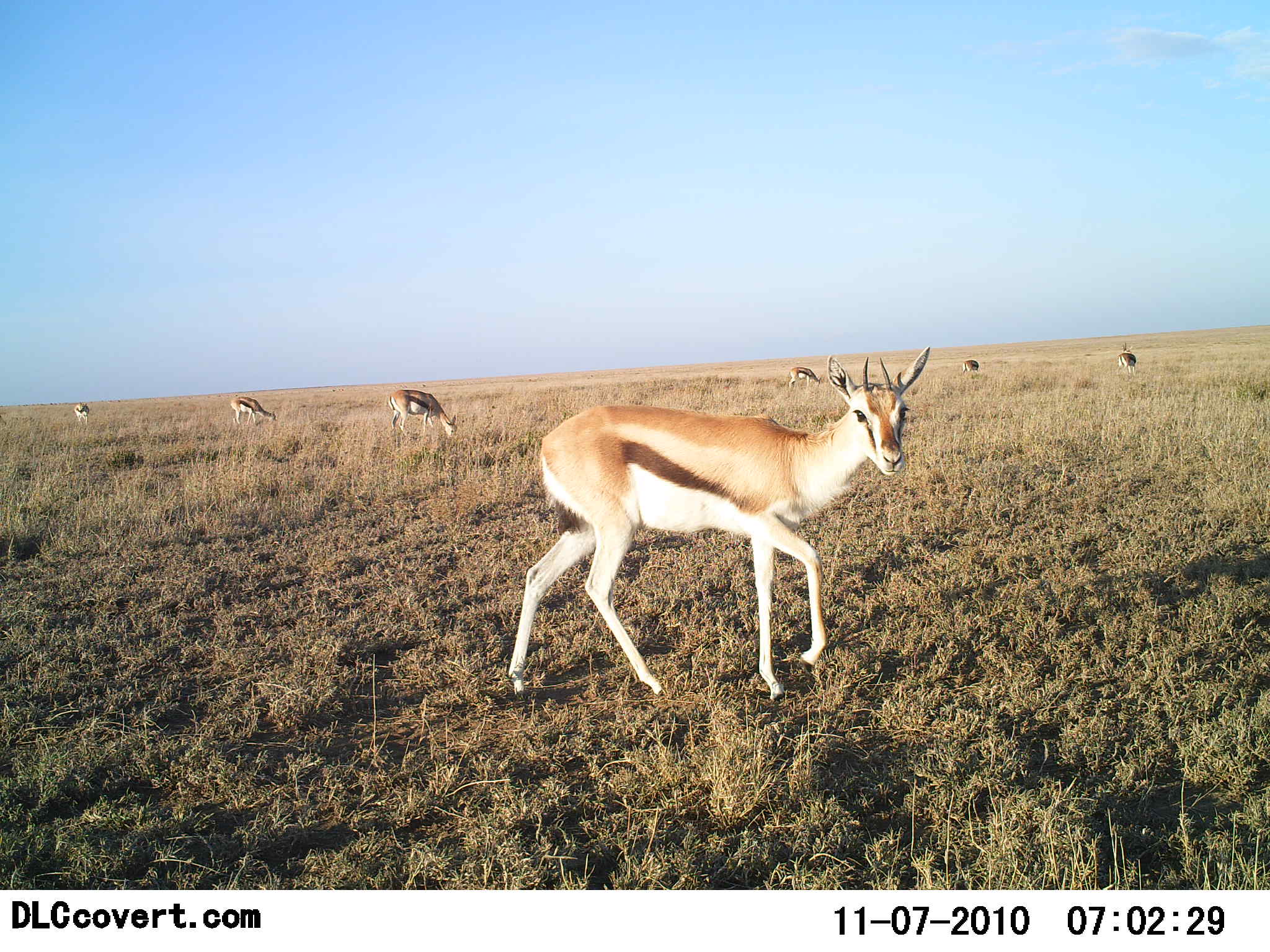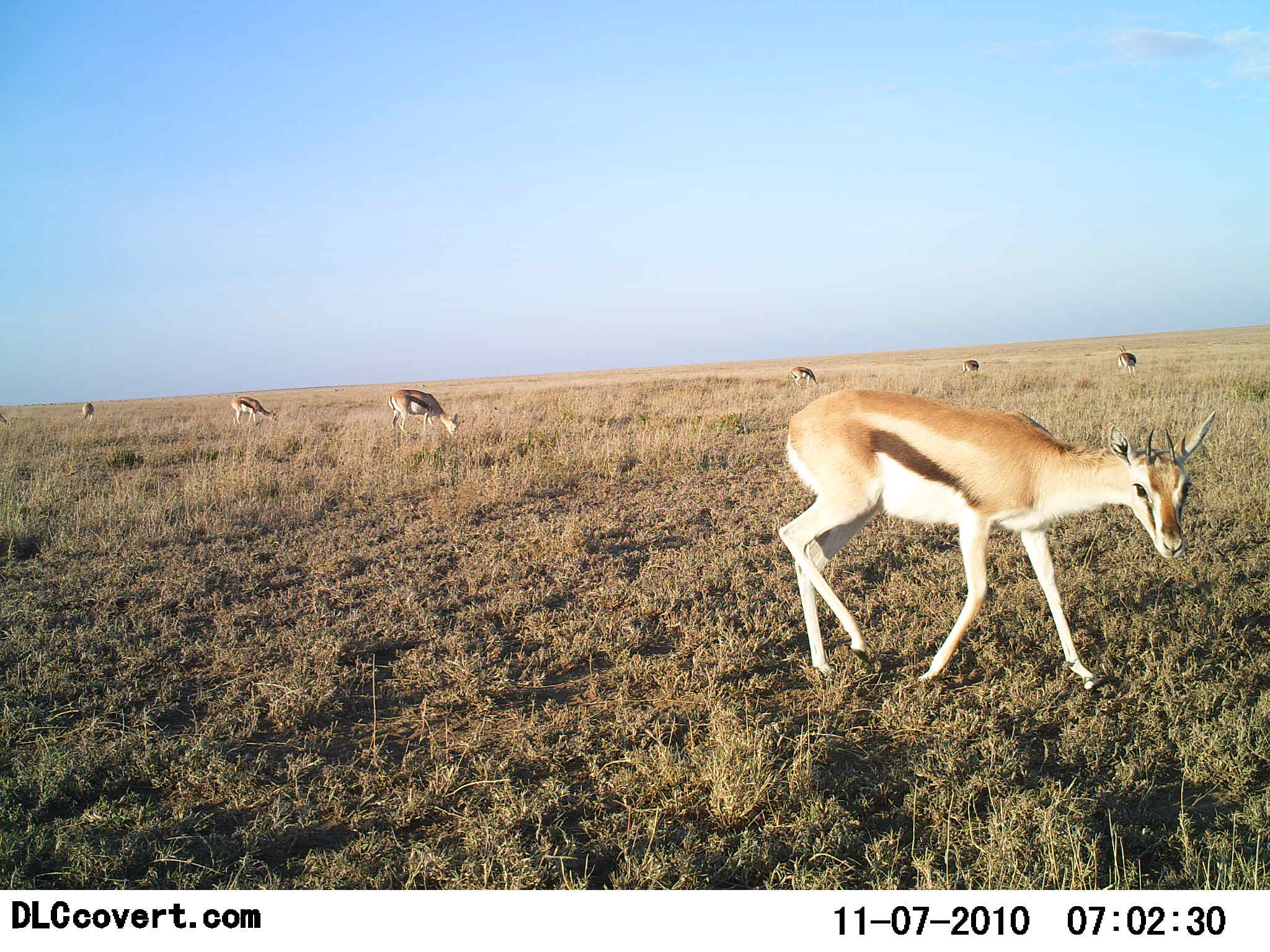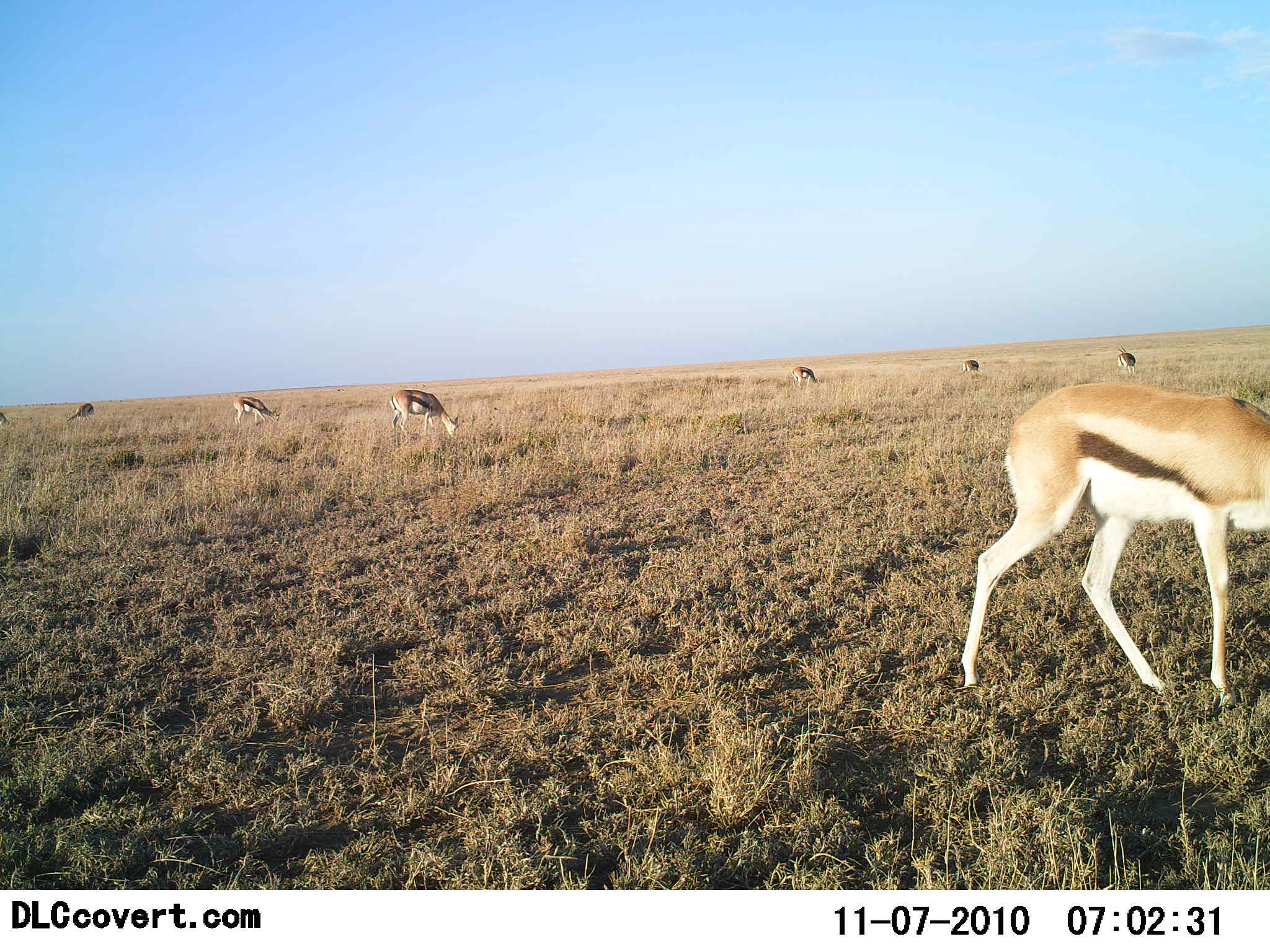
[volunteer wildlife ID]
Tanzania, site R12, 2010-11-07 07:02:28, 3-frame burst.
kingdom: Animalia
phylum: Chordata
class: Mammalia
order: Artiodactyla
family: Bovidae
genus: Eudorcas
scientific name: Eudorcas thomsonii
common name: thomson's gazelle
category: gazellethomsons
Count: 7.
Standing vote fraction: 33%.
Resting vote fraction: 0%.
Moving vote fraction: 73%.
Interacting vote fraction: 7%.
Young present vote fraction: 0%.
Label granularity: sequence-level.